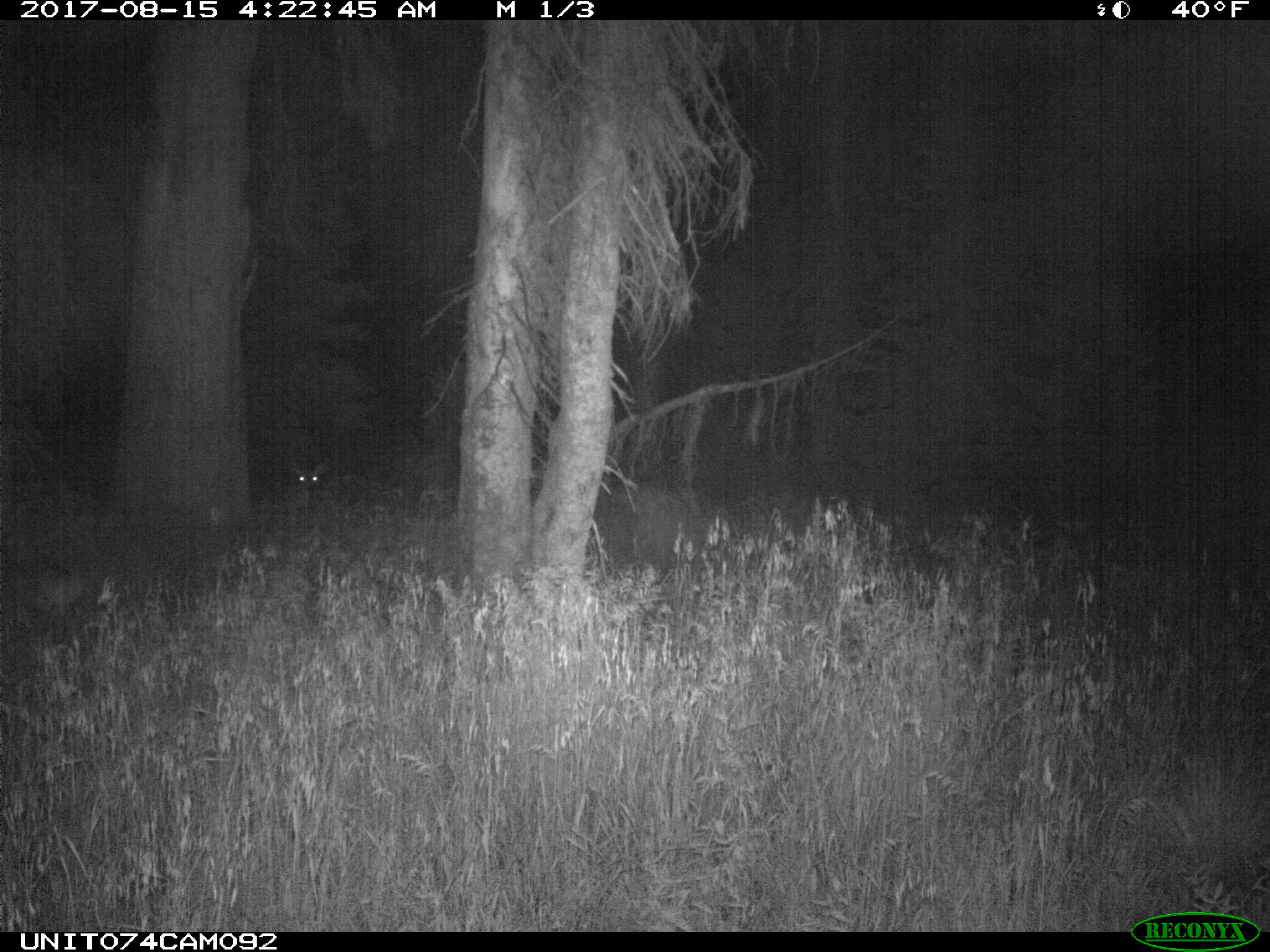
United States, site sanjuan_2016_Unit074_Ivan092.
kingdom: Animalia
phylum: Chordata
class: Mammalia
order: Artiodactyla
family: Cervidae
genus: Odocoileus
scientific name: Odocoileus hemionus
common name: mule deer